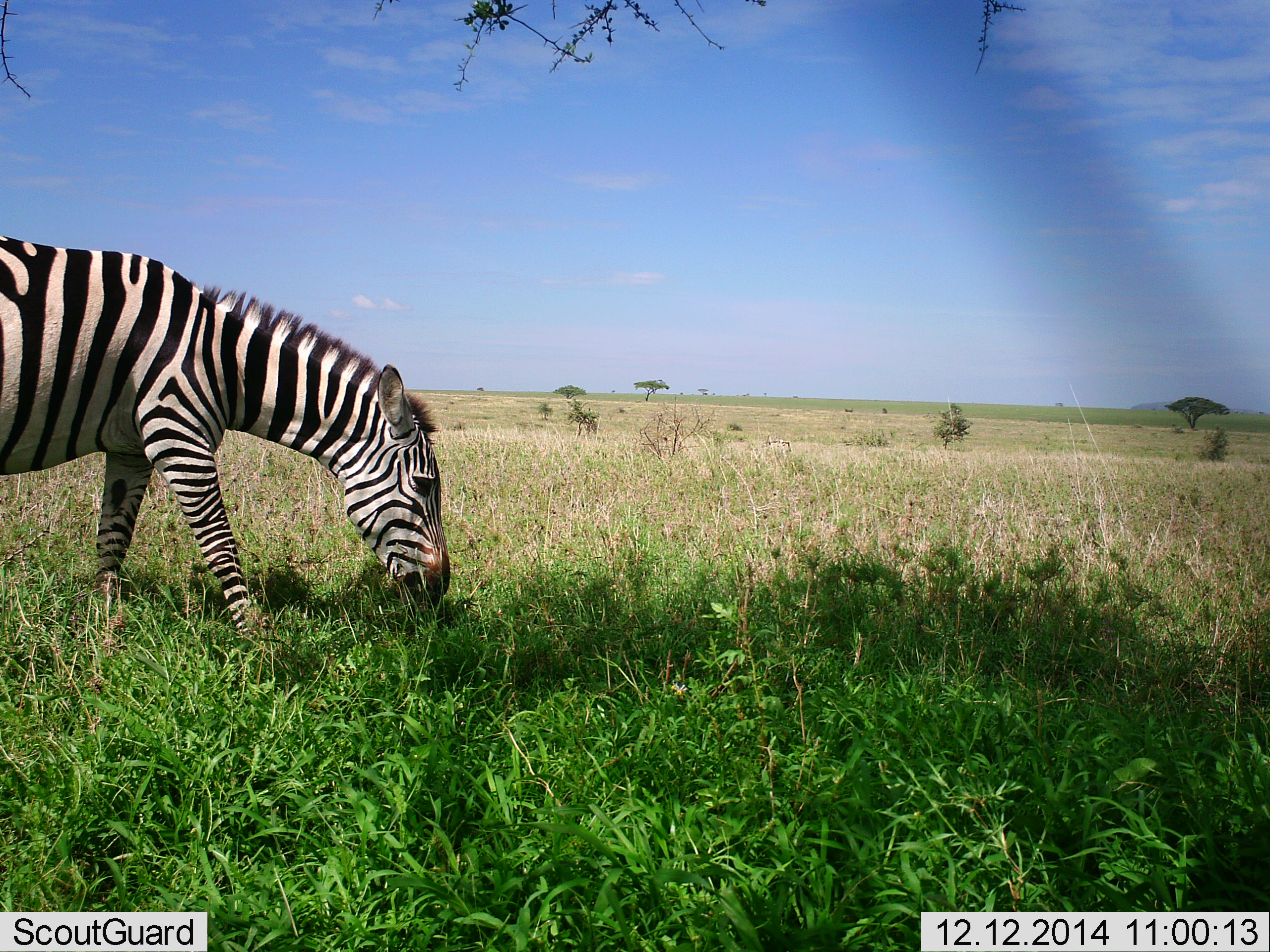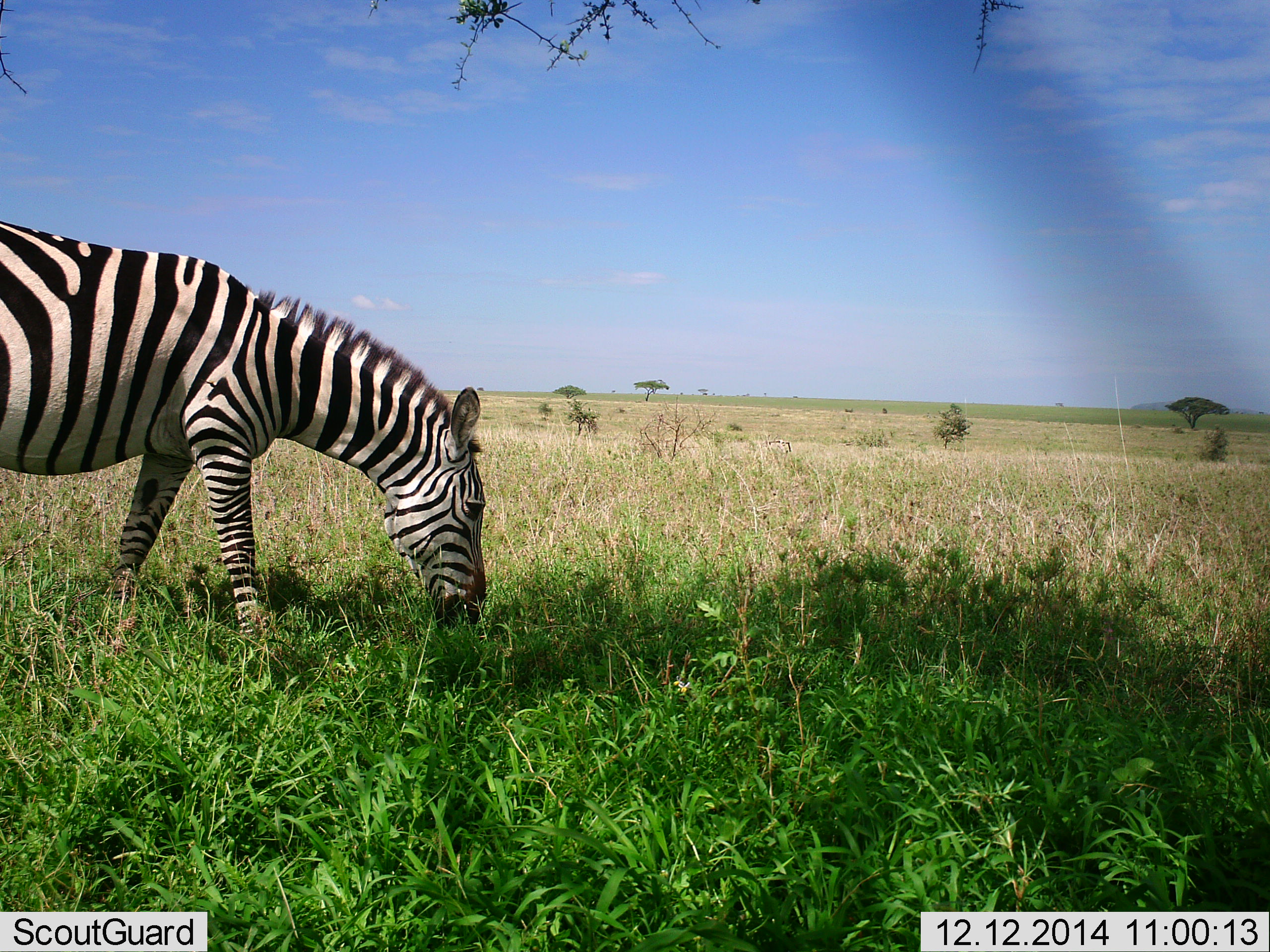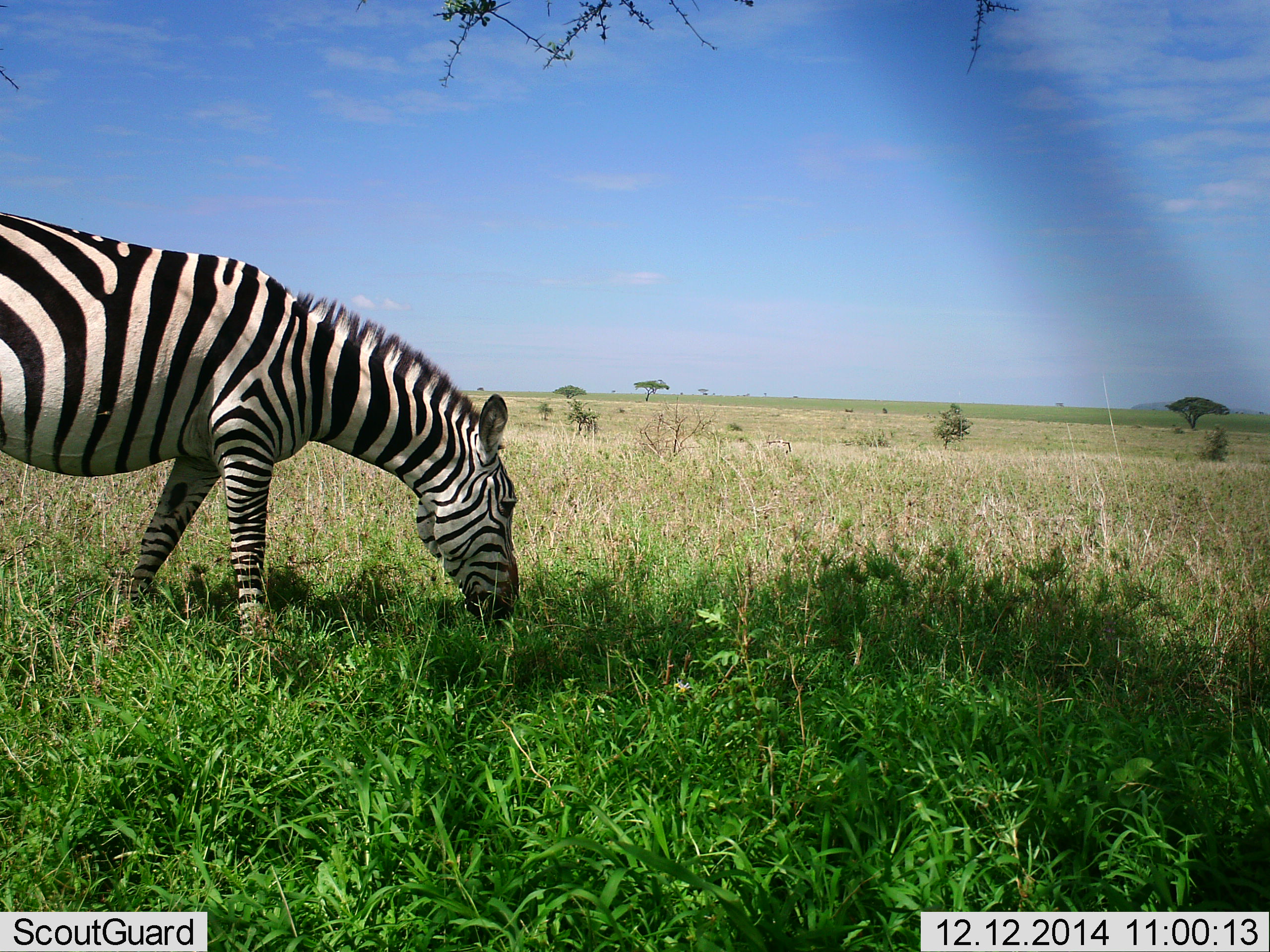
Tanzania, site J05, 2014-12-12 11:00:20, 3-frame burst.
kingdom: Animalia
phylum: Chordata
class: Mammalia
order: Perissodactyla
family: Equidae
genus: Equus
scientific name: Equus quagga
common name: plains zebra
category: zebra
Zebra (plains zebra) (Equus quagga), count 1. Behavior (volunteer vote fractions): standing 30%, resting 0%, moving 20%, interacting 0%. Young present (vote fraction): 0%. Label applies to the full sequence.